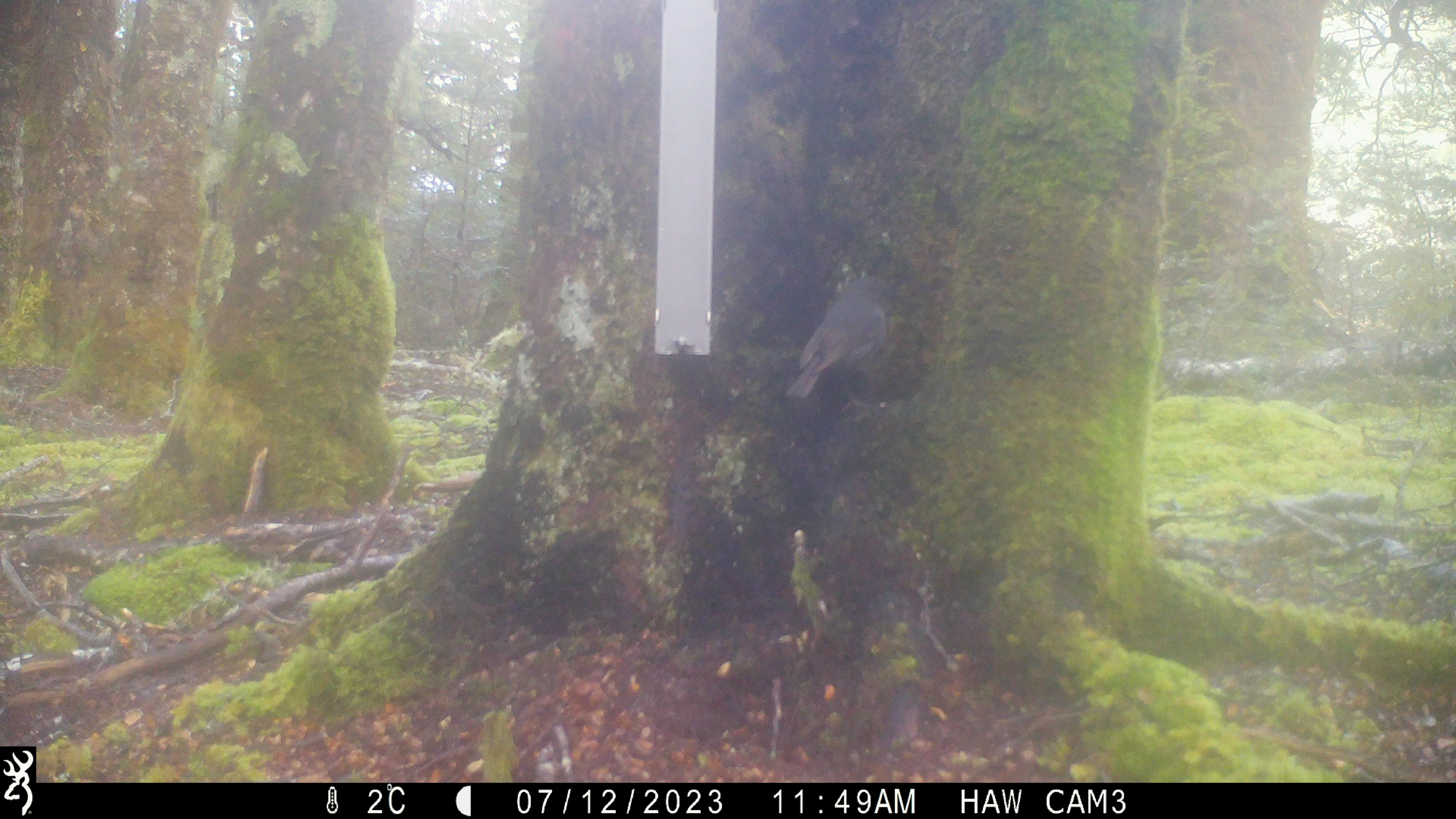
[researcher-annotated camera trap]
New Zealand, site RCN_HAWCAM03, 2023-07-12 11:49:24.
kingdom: Animalia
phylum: Chordata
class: Aves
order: Passeriformes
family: Petroicidae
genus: Petroica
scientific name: Petroica australis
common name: new zealand robin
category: robin